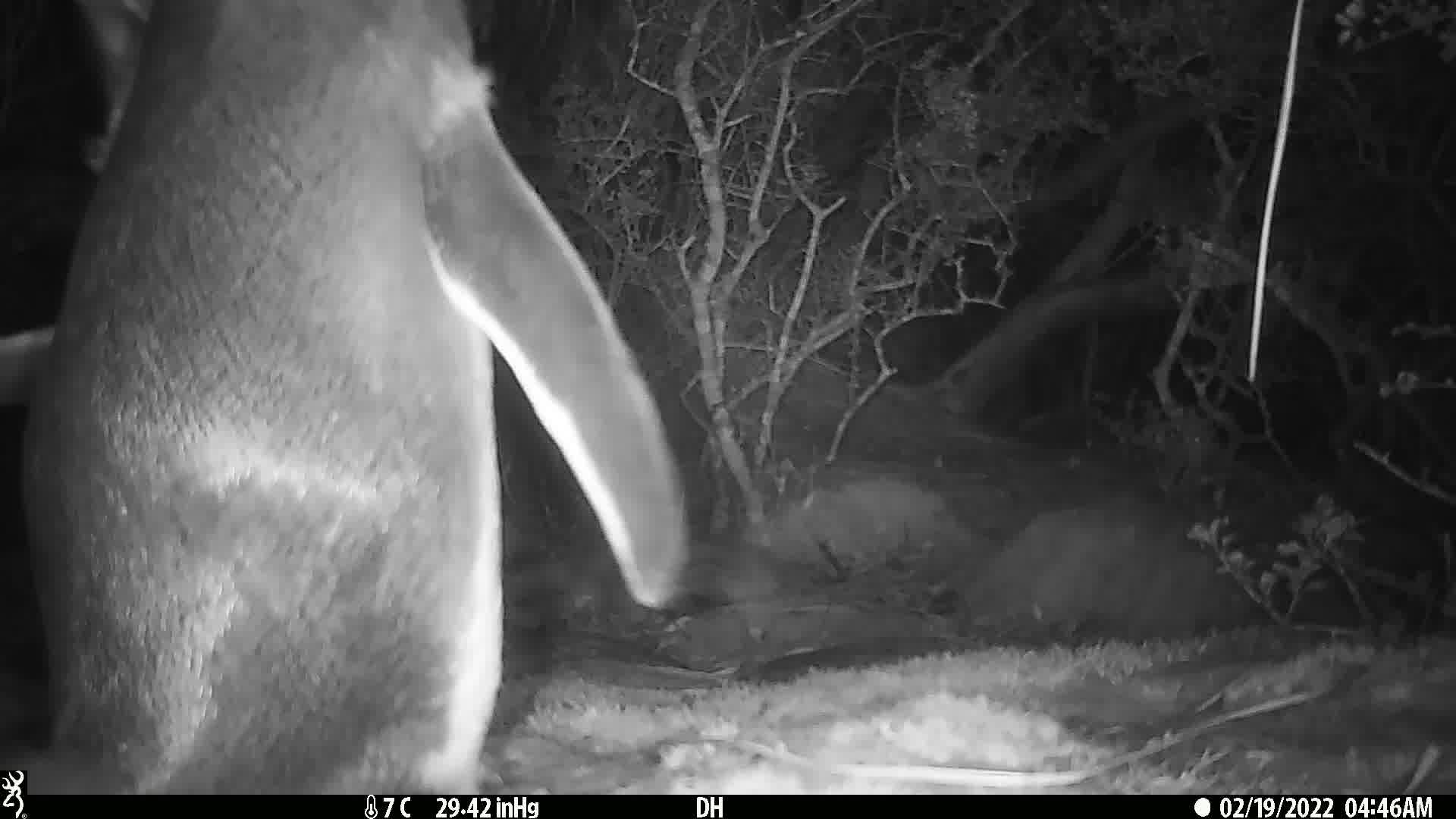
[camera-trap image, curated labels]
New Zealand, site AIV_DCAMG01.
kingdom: Animalia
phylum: Chordata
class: Aves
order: Sphenisciformes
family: Spheniscidae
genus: Megadyptes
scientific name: Megadyptes antipodes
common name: yellow-eyed penguin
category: yellow eyed penguin